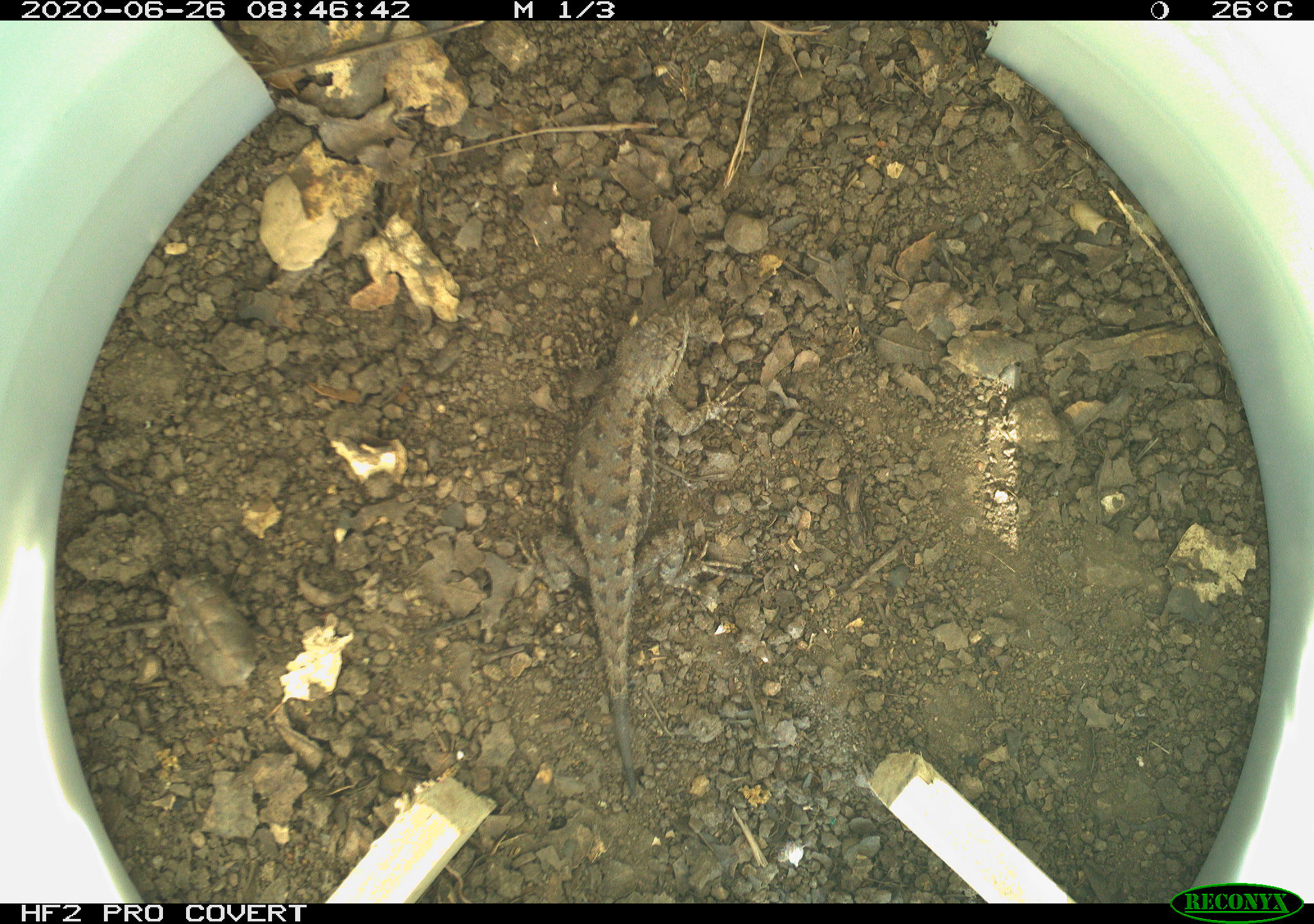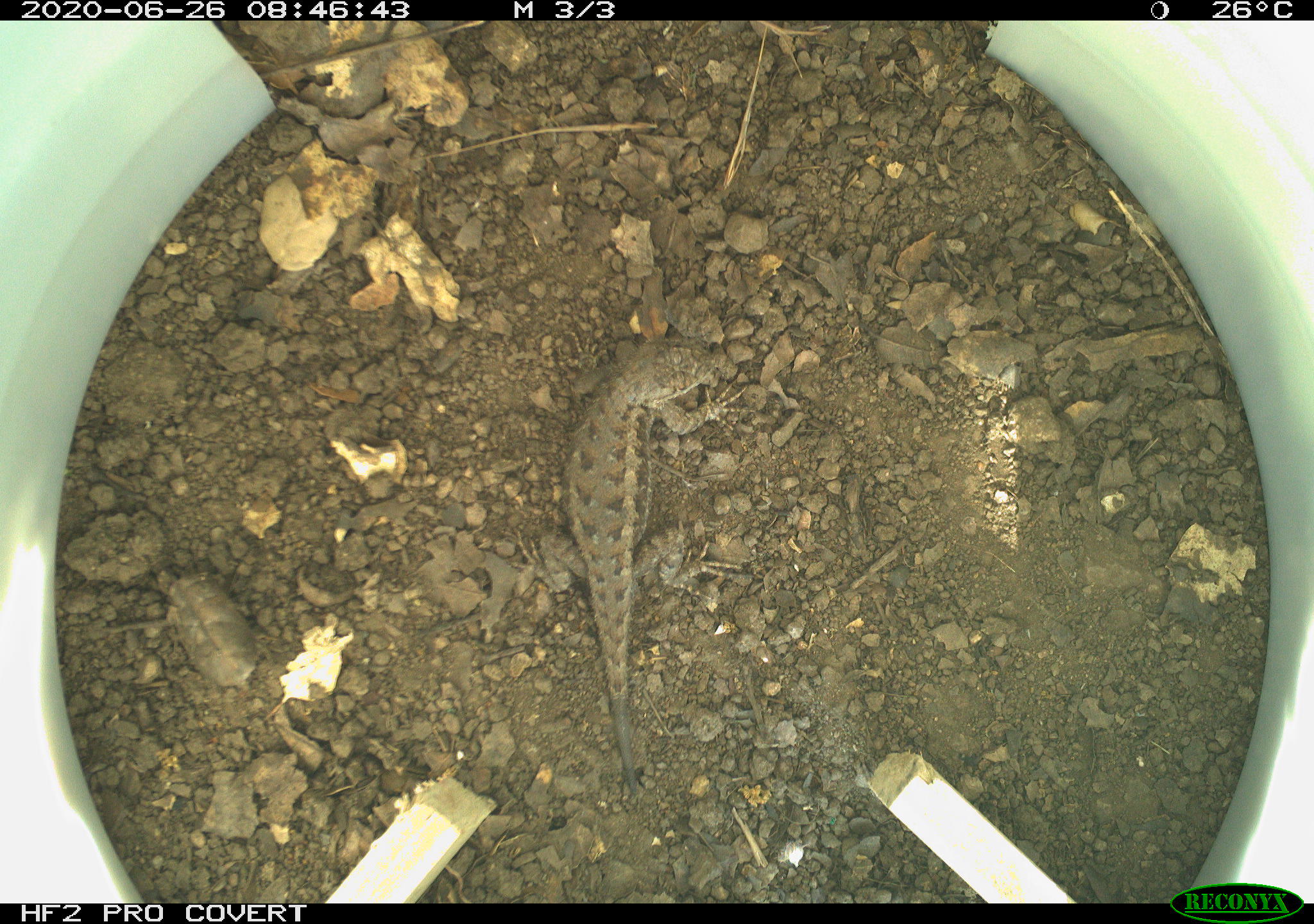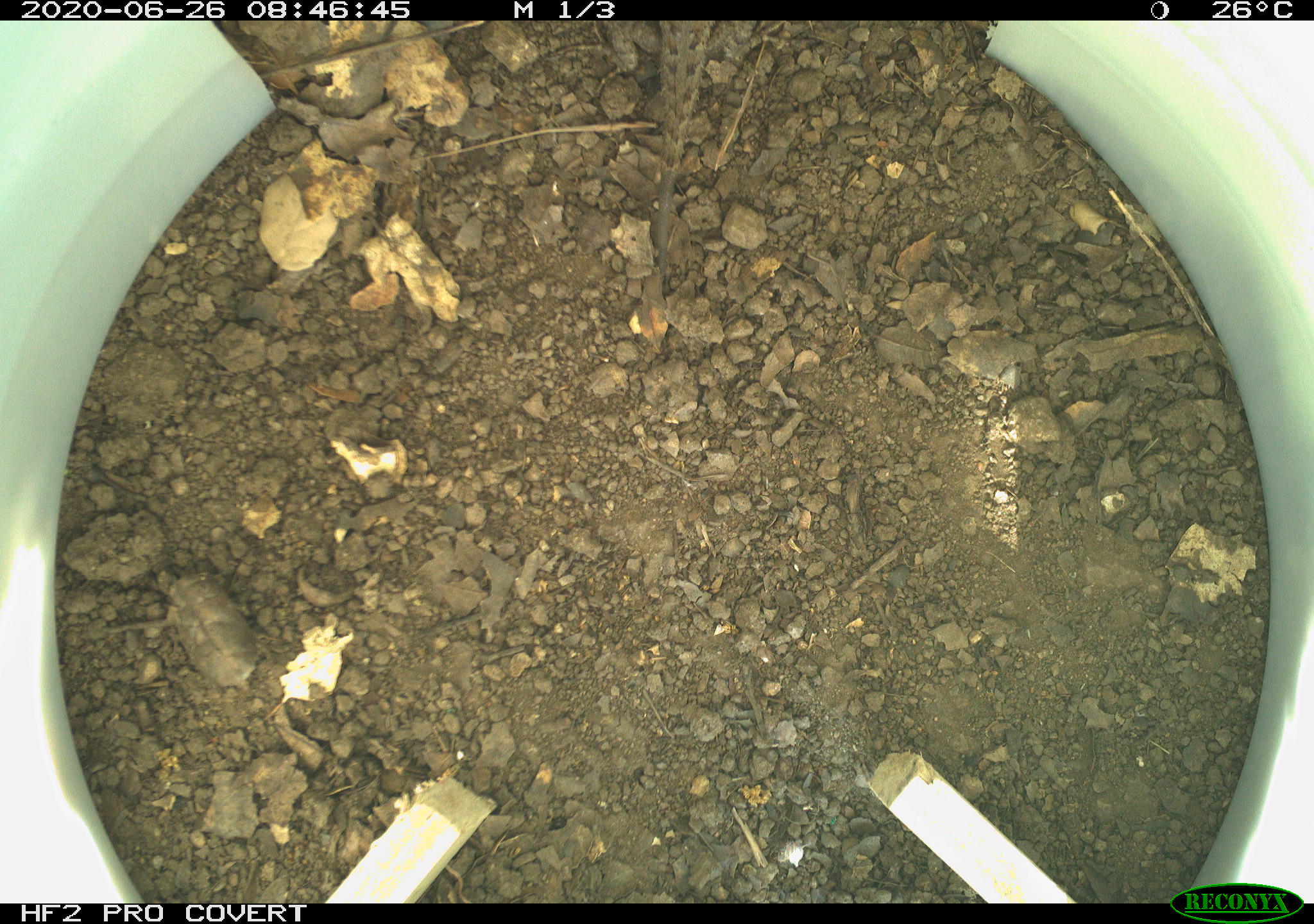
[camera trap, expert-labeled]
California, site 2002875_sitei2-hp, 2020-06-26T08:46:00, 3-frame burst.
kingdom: Animalia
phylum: Chordata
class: Reptilia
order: Squamata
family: Phrynosomatidae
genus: Sceloporus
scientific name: Sceloporus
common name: spiny lizards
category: sceloporus species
Sceloporus species (spiny lizards) (Sceloporus).